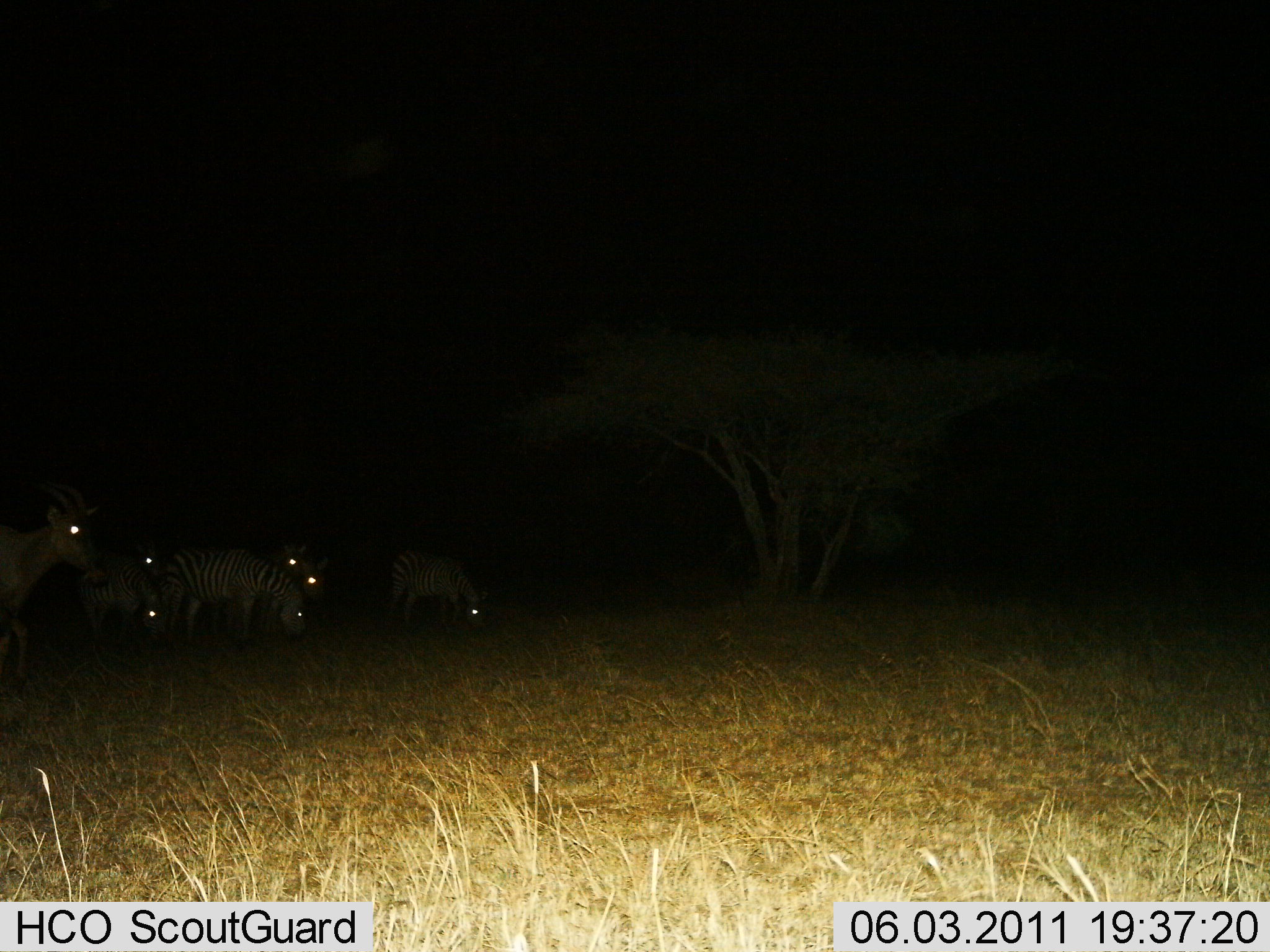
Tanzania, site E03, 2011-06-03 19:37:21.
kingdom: Animalia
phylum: Chordata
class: Mammalia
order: Artiodactyla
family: Bovidae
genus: Alcelaphus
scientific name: Alcelaphus buselaphus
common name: hartebeest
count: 1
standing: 80%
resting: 0%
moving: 20%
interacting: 0%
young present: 0%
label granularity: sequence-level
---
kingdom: Animalia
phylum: Chordata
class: Mammalia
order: Perissodactyla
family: Equidae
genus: Equus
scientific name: Equus quagga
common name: plains zebra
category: zebra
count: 6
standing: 50%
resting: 0%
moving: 0%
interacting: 0%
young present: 0%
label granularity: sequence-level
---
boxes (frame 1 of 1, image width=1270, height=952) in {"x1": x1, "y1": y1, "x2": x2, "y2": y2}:
animal: {"x1": 0, "y1": 480, "x2": 101, "y2": 680}; {"x1": 152, "y1": 547, "x2": 308, "y2": 644}; {"x1": 76, "y1": 541, "x2": 167, "y2": 649}; {"x1": 224, "y1": 541, "x2": 308, "y2": 643}; {"x1": 381, "y1": 552, "x2": 486, "y2": 628}; {"x1": 267, "y1": 555, "x2": 331, "y2": 644}; {"x1": 134, "y1": 542, "x2": 164, "y2": 581}